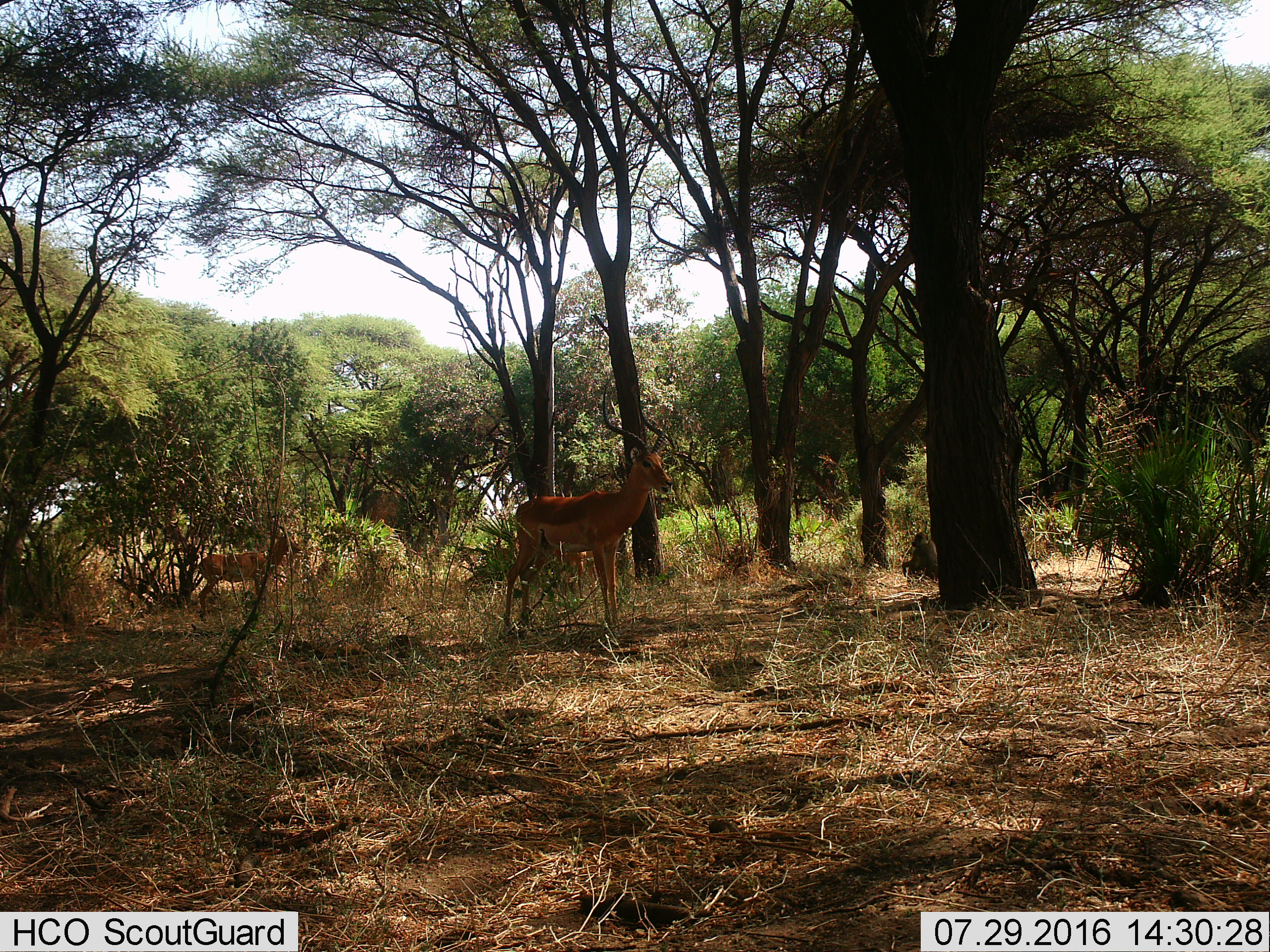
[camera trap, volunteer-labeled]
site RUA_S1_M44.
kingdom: Animalia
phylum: Chordata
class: Mammalia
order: Primates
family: Cercopithecidae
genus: Papio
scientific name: Papio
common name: baboon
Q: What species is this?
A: Baboon (Papio).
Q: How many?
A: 1.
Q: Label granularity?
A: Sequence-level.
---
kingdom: Animalia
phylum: Chordata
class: Mammalia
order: Artiodactyla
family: Bovidae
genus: Aepyceros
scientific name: Aepyceros melampus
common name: impala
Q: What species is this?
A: Impala (Aepyceros melampus).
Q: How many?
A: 2.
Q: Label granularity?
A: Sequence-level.